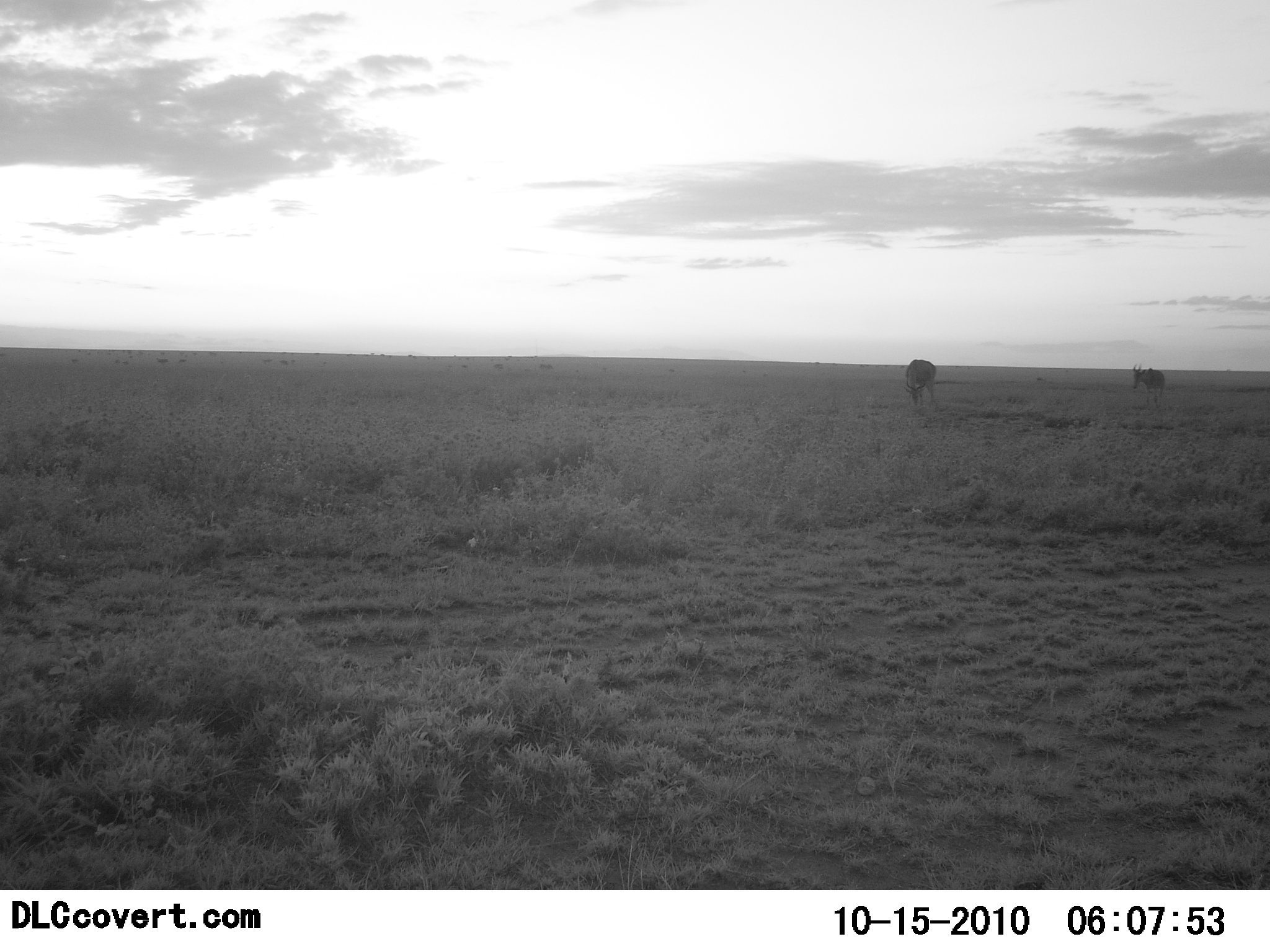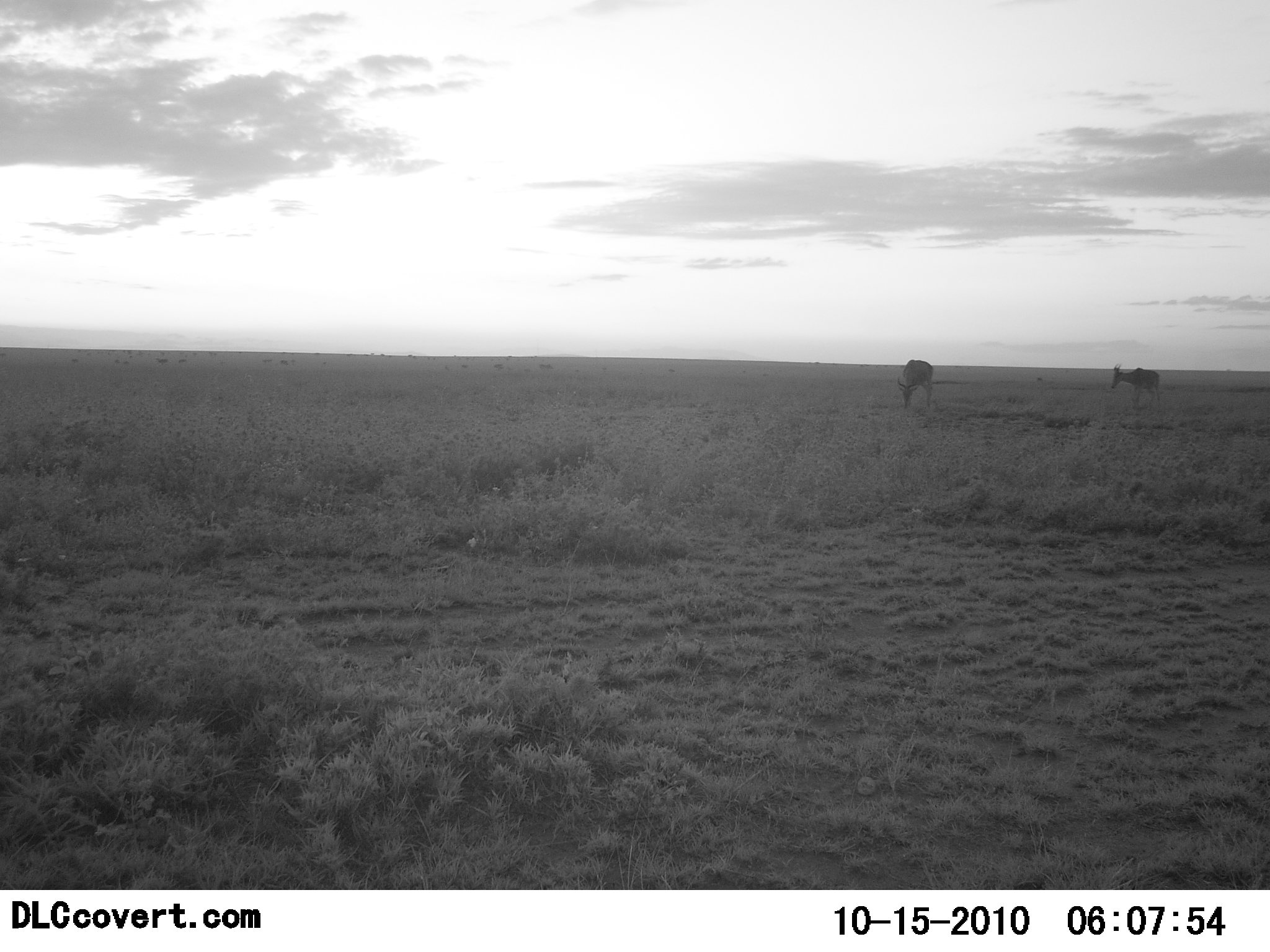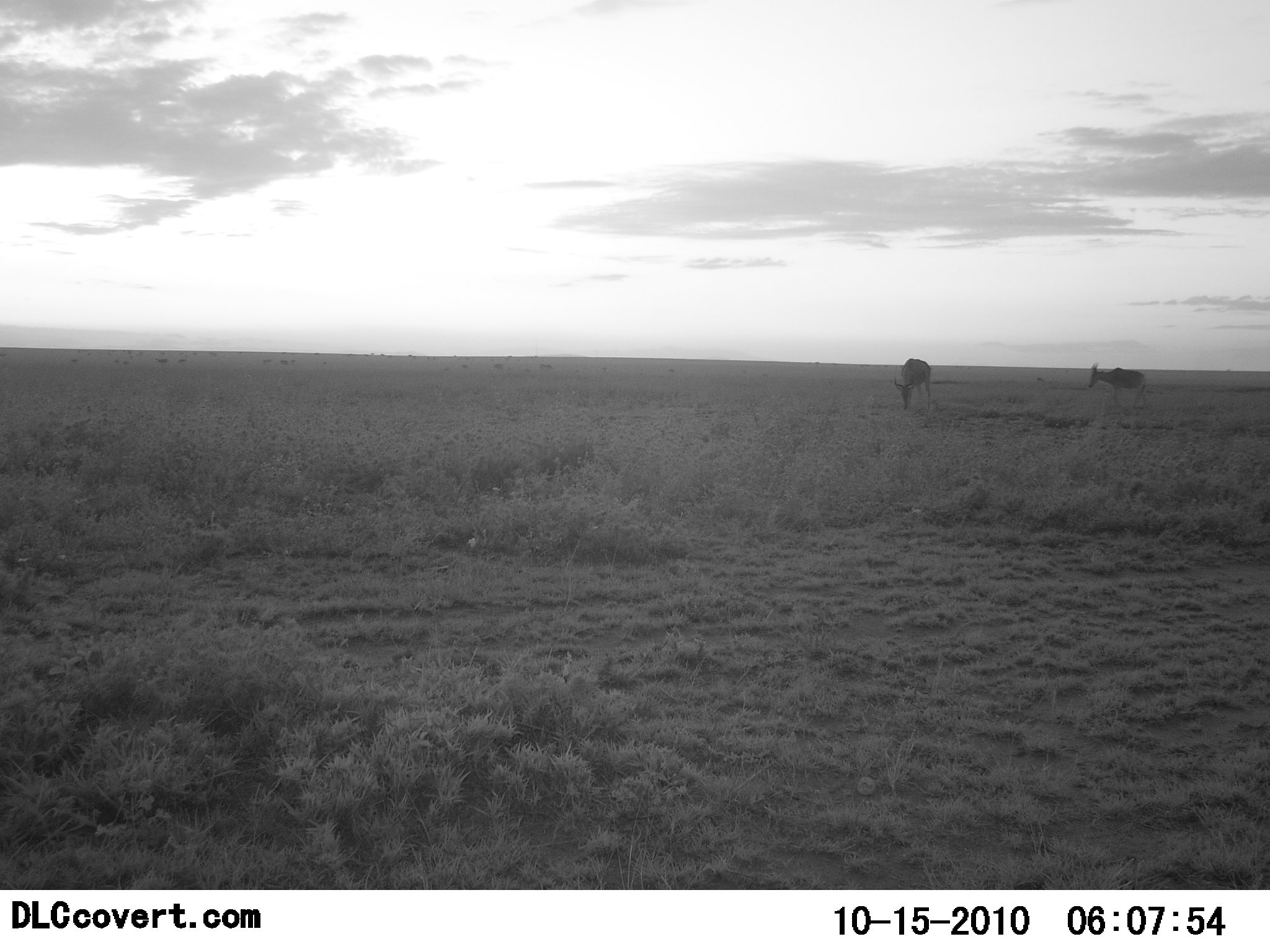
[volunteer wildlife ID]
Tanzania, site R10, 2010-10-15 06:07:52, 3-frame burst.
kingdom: Animalia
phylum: Chordata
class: Mammalia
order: Artiodactyla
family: Bovidae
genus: Alcelaphus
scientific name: Alcelaphus buselaphus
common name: hartebeest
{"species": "hartebeest (Alcelaphus buselaphus)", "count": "2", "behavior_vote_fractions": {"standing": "62%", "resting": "0%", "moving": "46%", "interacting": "0%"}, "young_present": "0%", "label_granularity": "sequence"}